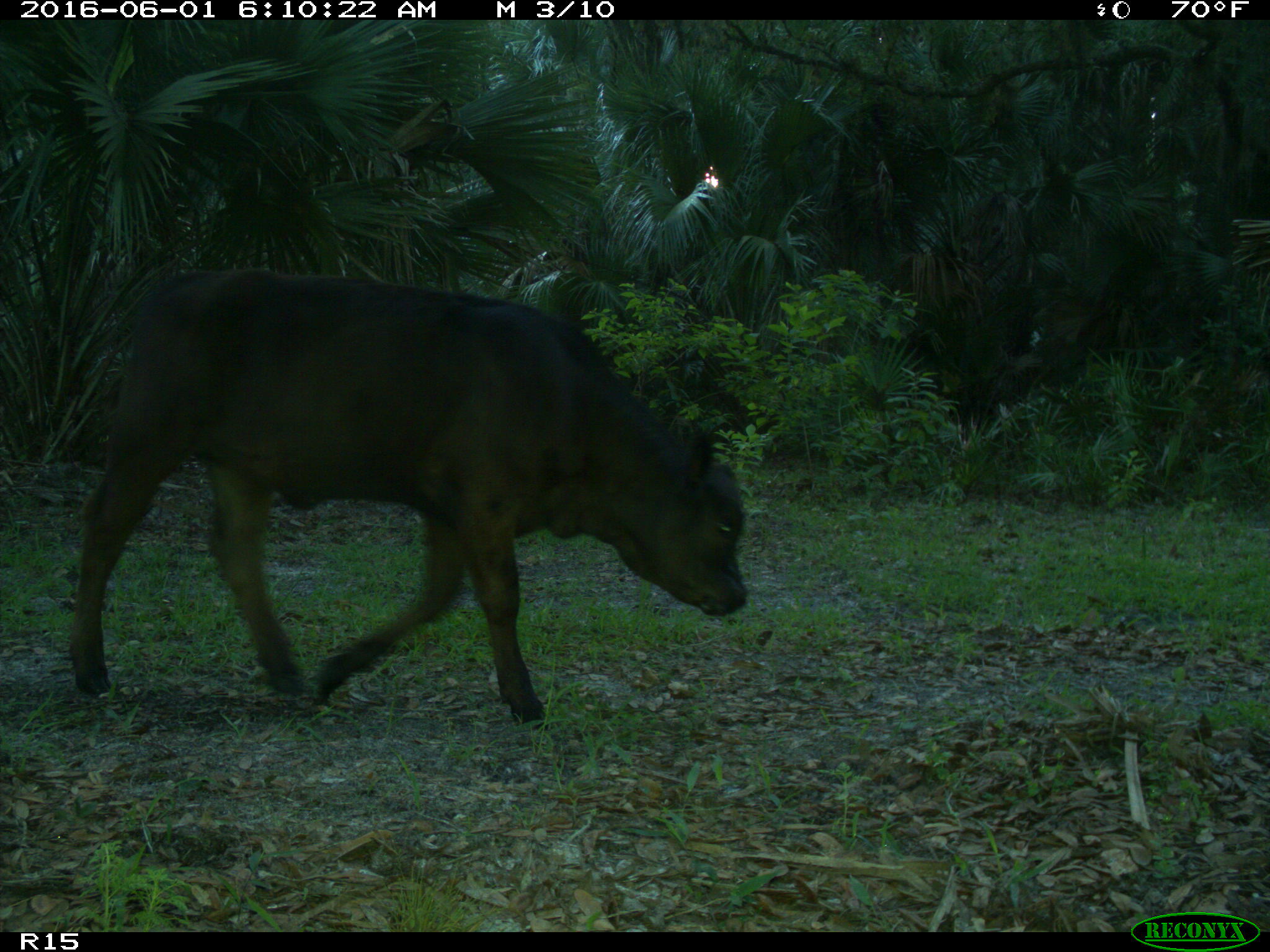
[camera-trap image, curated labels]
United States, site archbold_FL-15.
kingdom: Animalia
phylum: Chordata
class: Mammalia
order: Artiodactyla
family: Bovidae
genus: Bos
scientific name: Bos taurus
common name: domestic cow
Bos taurus (domestic cow).